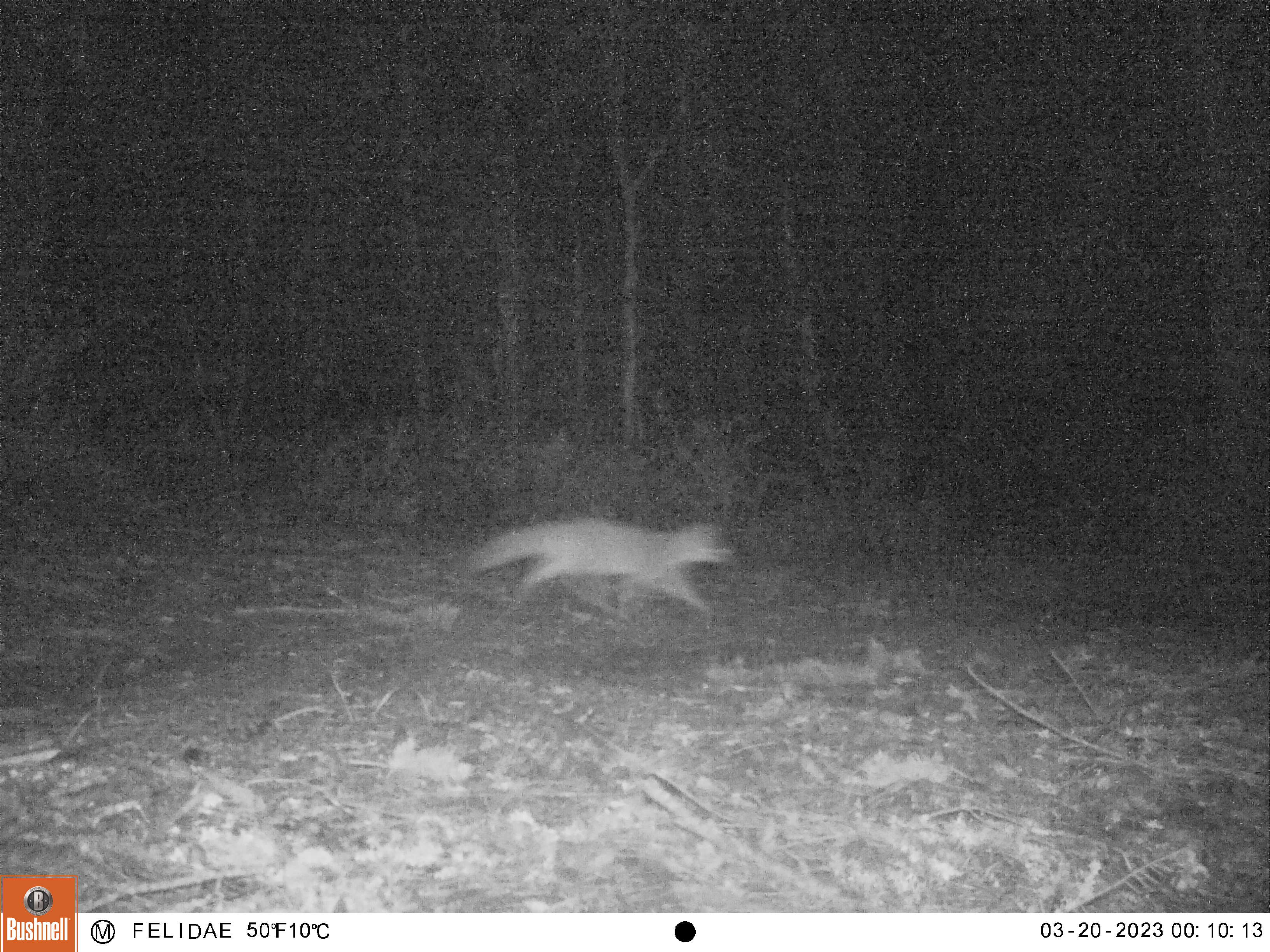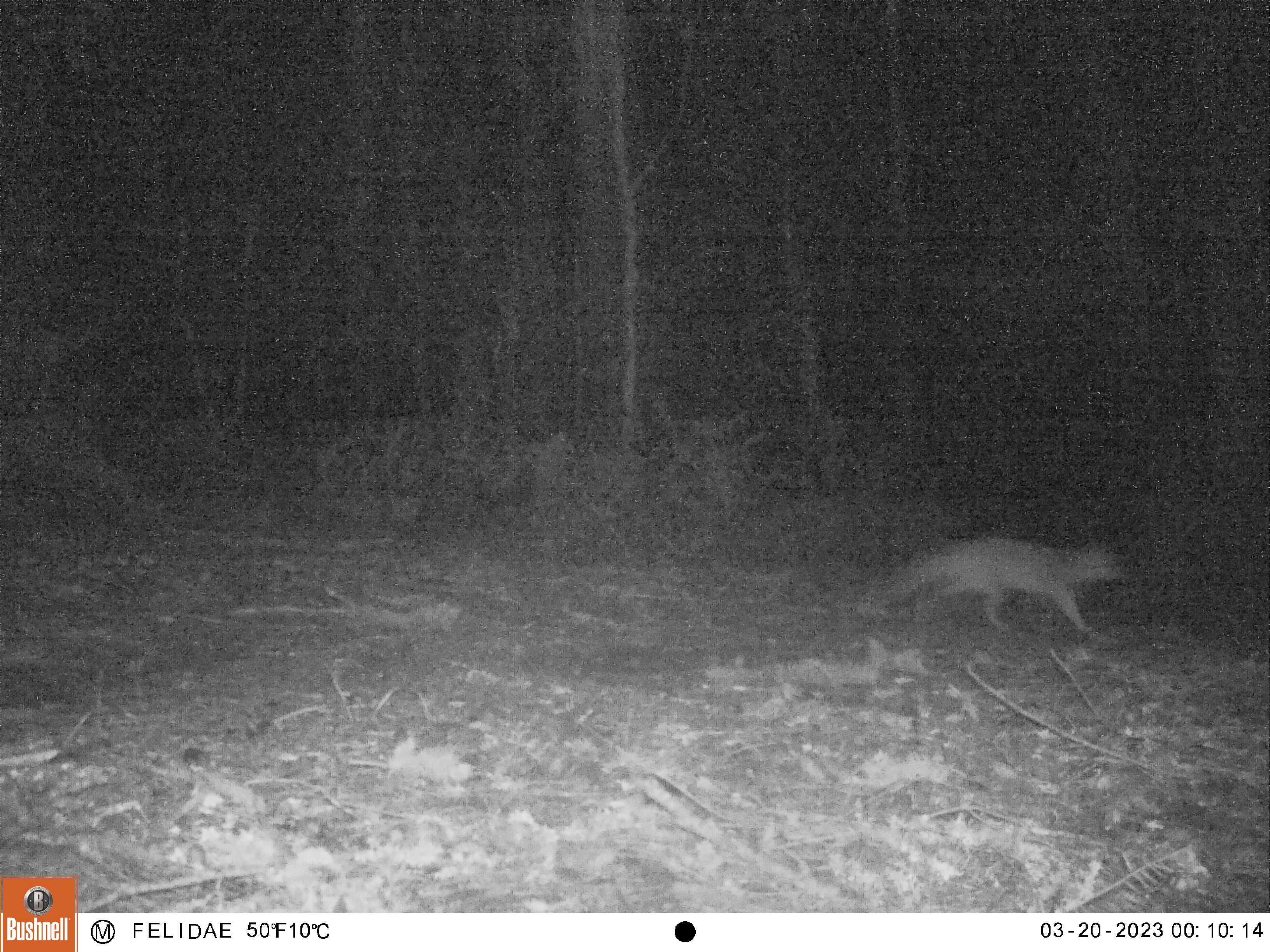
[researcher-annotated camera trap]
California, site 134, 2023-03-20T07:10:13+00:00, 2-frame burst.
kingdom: Animalia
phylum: Chordata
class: Mammalia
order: Carnivora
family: Canidae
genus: Urocyon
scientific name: Urocyon cinereoargenteus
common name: gray fox